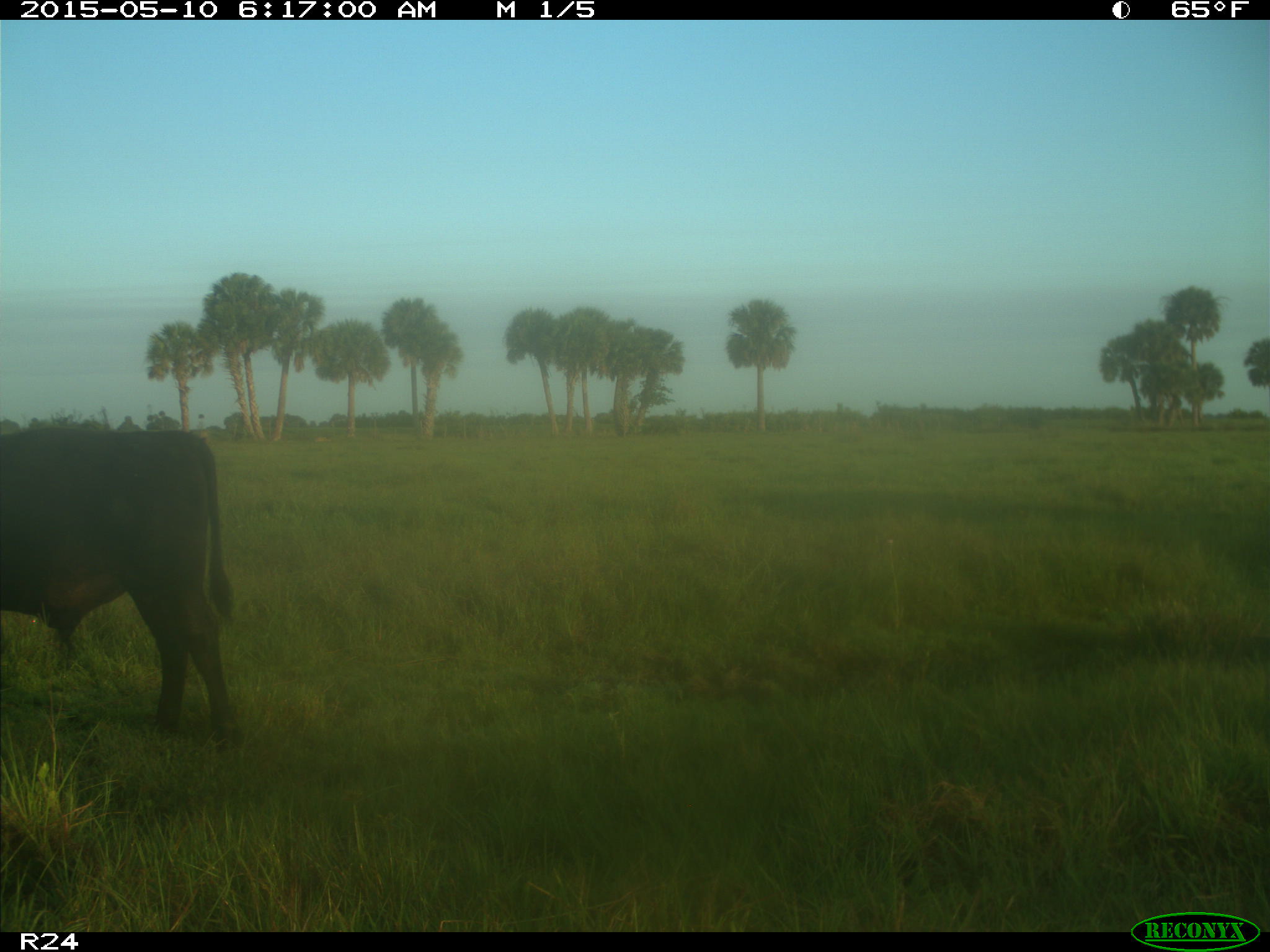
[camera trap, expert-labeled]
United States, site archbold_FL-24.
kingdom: Animalia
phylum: Chordata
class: Mammalia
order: Artiodactyla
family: Bovidae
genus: Bos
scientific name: Bos taurus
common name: domestic cow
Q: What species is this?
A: Bos taurus (domestic cow).